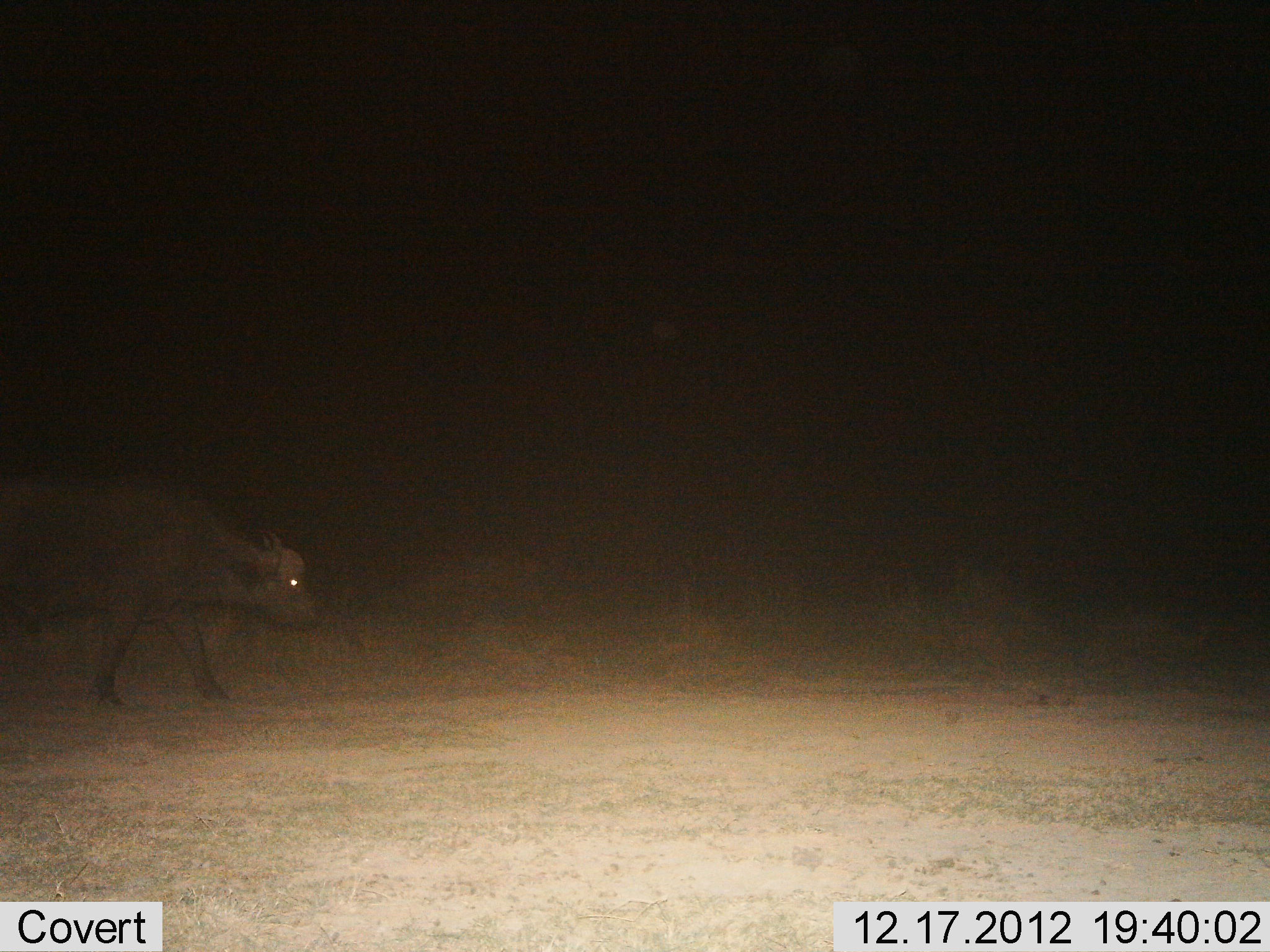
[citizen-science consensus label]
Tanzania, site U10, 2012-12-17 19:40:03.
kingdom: Animalia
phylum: Chordata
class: Mammalia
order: Artiodactyla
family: Bovidae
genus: Syncerus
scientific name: Syncerus caffer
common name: cape buffalo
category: buffalo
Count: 1.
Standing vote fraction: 10%.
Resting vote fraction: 0%.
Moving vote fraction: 100%.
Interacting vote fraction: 0%.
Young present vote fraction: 10%.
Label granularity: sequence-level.